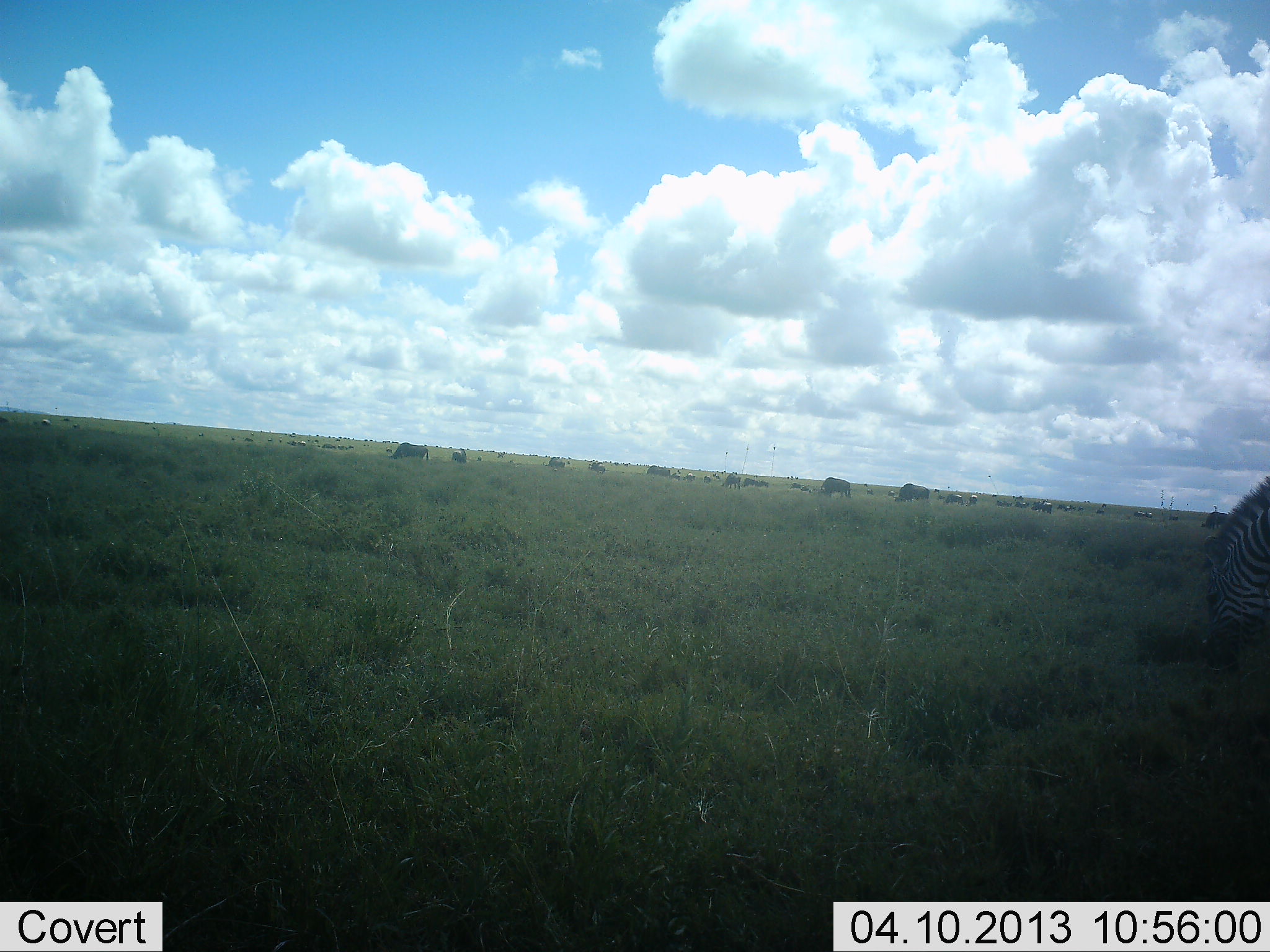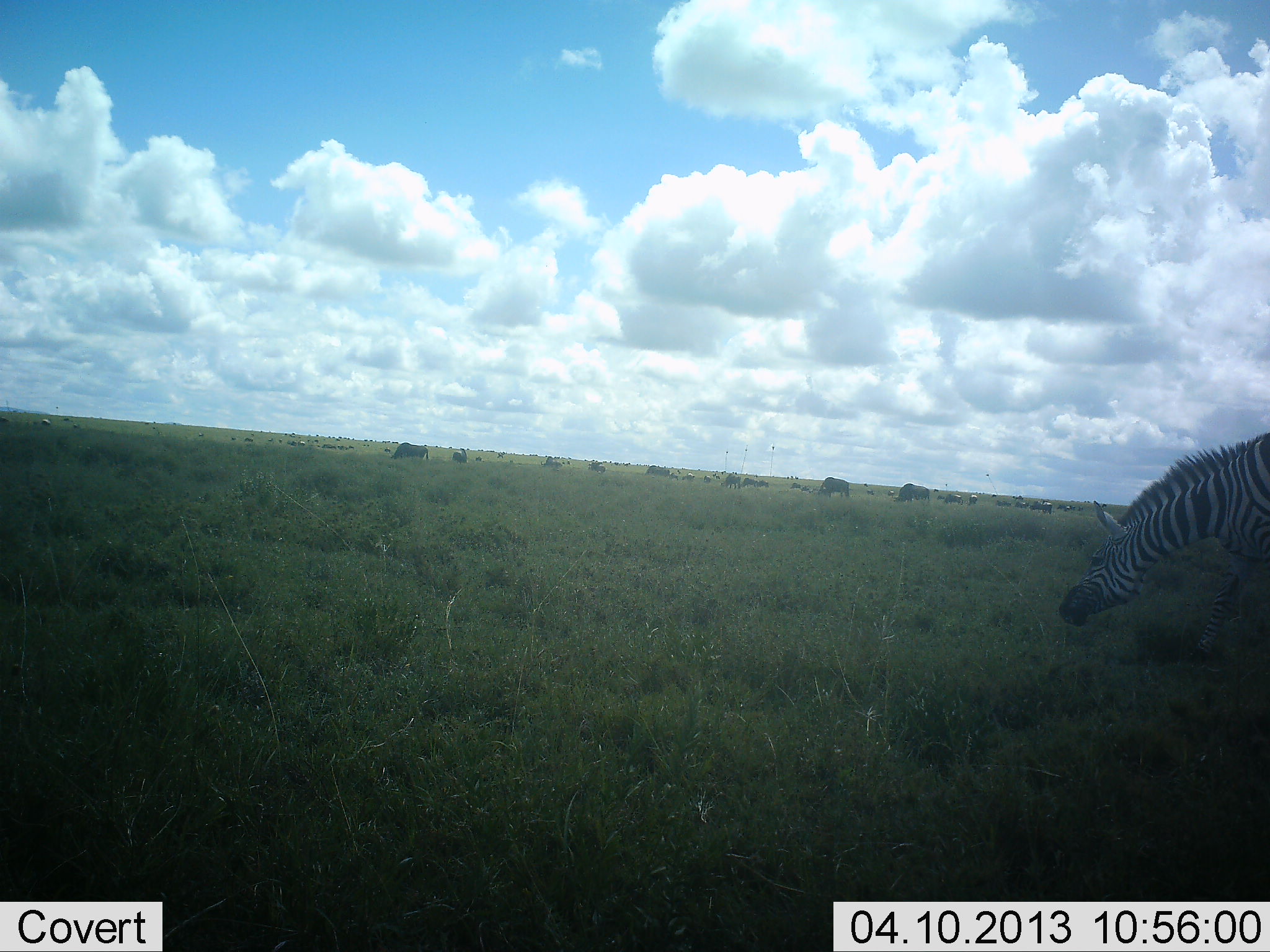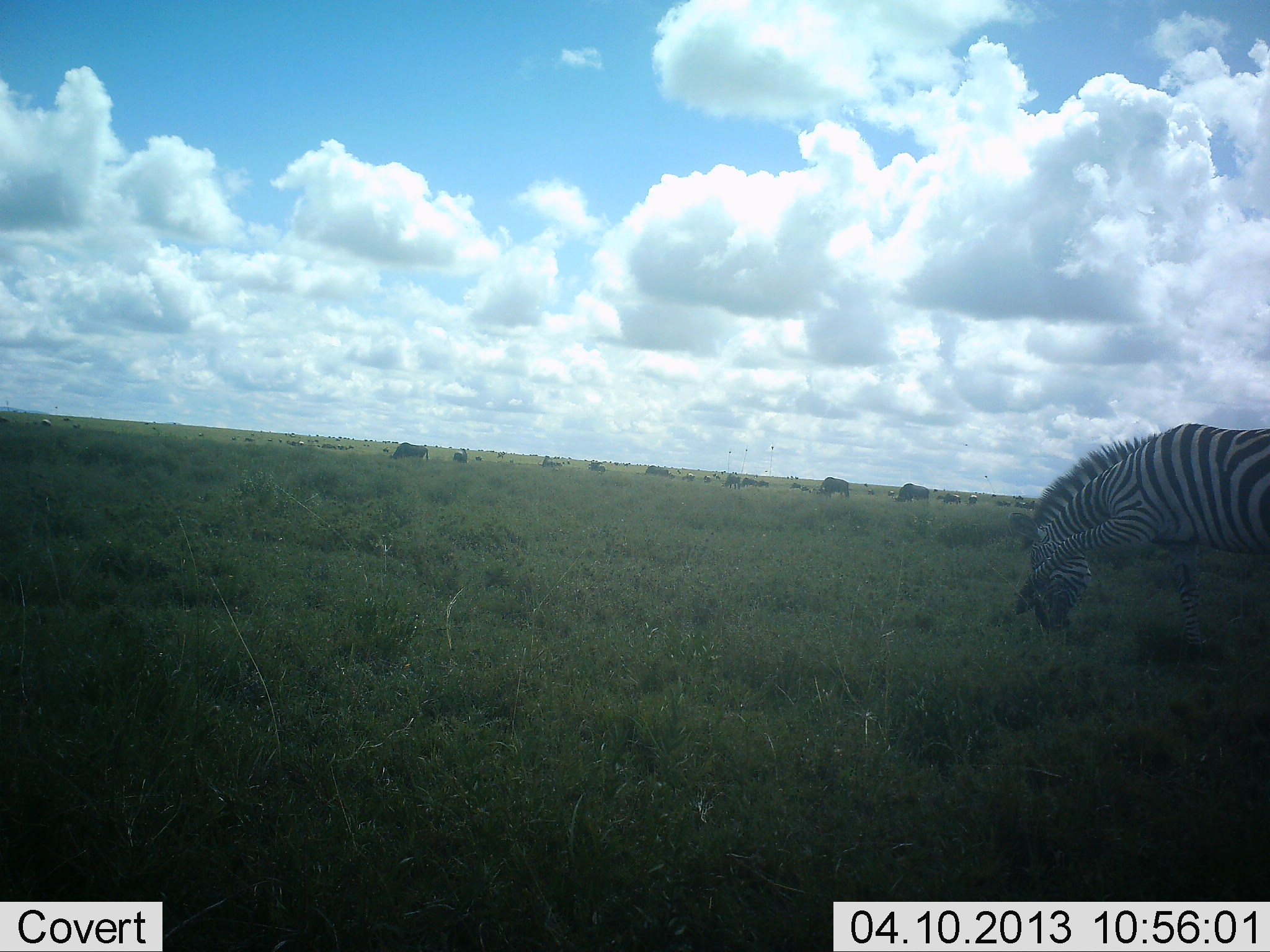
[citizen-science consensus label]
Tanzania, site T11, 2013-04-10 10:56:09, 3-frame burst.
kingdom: Animalia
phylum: Chordata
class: Mammalia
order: Artiodactyla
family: Bovidae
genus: Connochaetes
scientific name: Connochaetes taurinus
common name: blue wildebeest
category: wildebeest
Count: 11-50.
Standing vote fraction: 33%.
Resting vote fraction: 0%.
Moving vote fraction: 25%.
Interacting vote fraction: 0%.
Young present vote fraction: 0%.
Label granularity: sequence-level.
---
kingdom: Animalia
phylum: Chordata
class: Mammalia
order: Perissodactyla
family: Equidae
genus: Equus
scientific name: Equus quagga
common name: plains zebra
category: zebra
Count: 1.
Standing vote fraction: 16%.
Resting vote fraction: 4%.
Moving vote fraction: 48%.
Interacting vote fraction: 4%.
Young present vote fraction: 0%.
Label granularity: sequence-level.